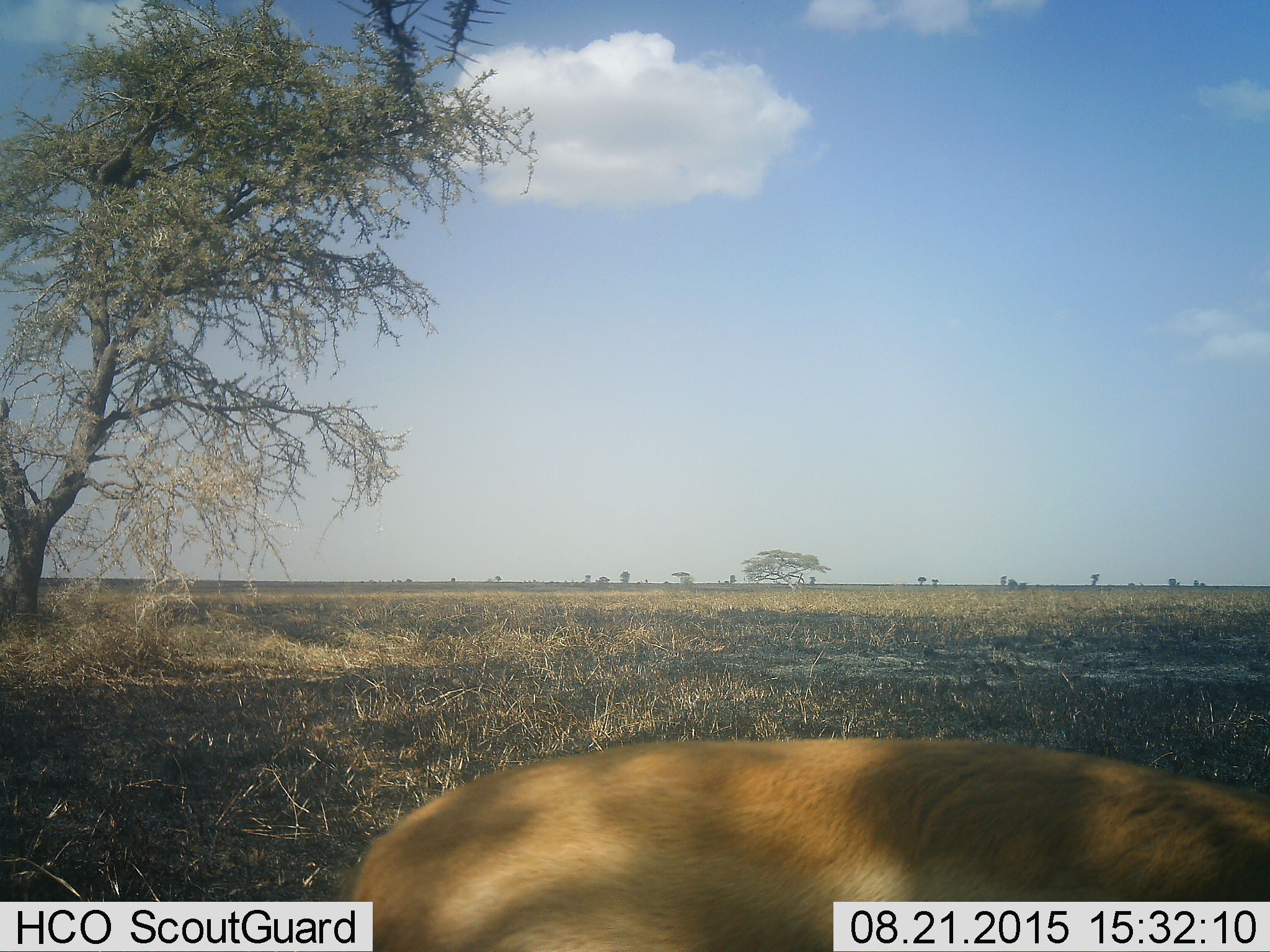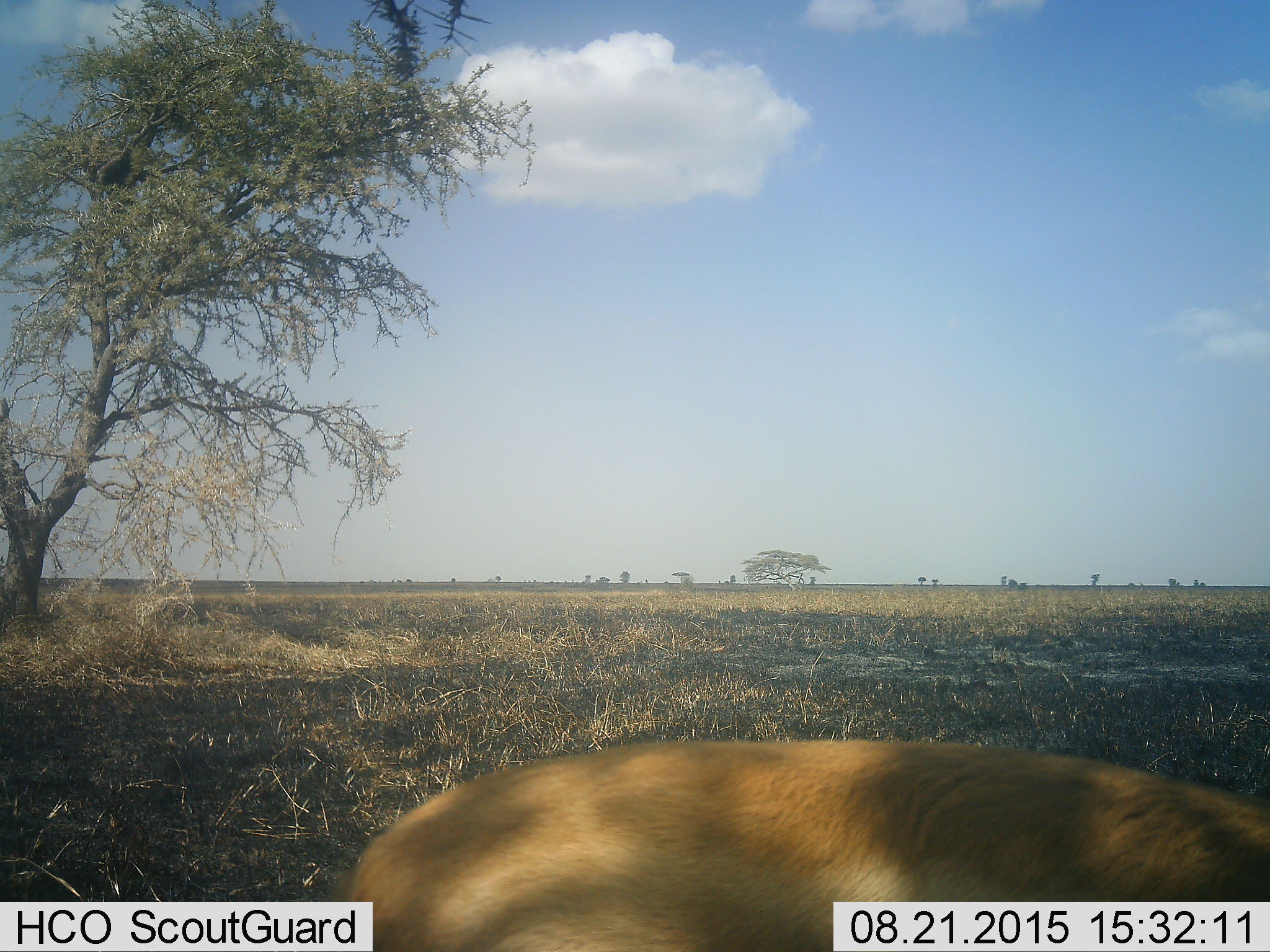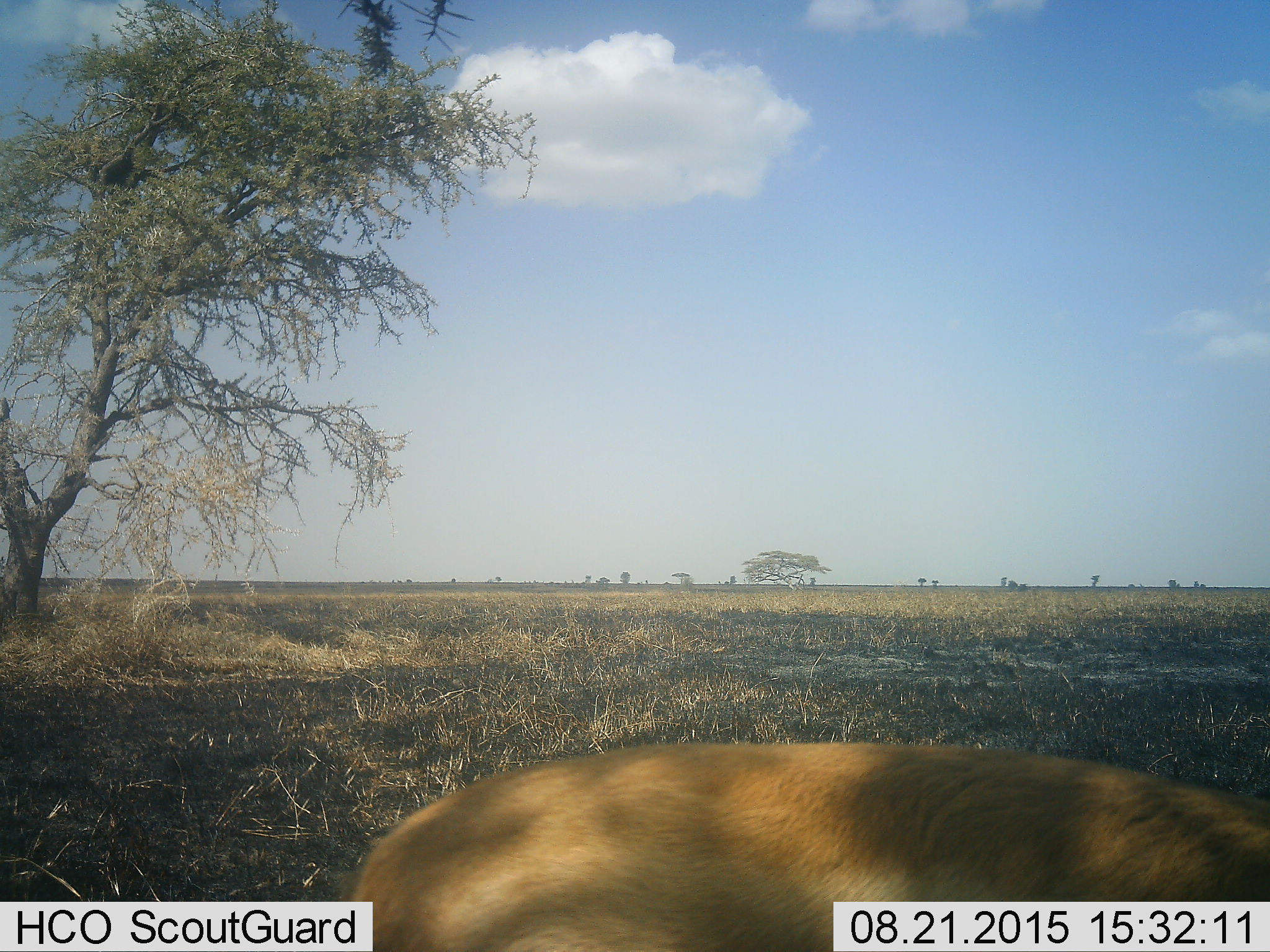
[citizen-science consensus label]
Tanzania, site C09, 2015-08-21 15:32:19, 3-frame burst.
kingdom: Animalia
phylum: Chordata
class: Mammalia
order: Artiodactyla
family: Bovidae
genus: Eudorcas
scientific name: Eudorcas thomsonii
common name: thomson's gazelle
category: gazellethomsons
Gazellethomsons (thomson's gazelle) (Eudorcas thomsonii), count 1. Behavior (volunteer vote fractions): standing 75%, resting 0%, moving 0%, interacting 0%. Young present (vote fraction): 12%. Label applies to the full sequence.